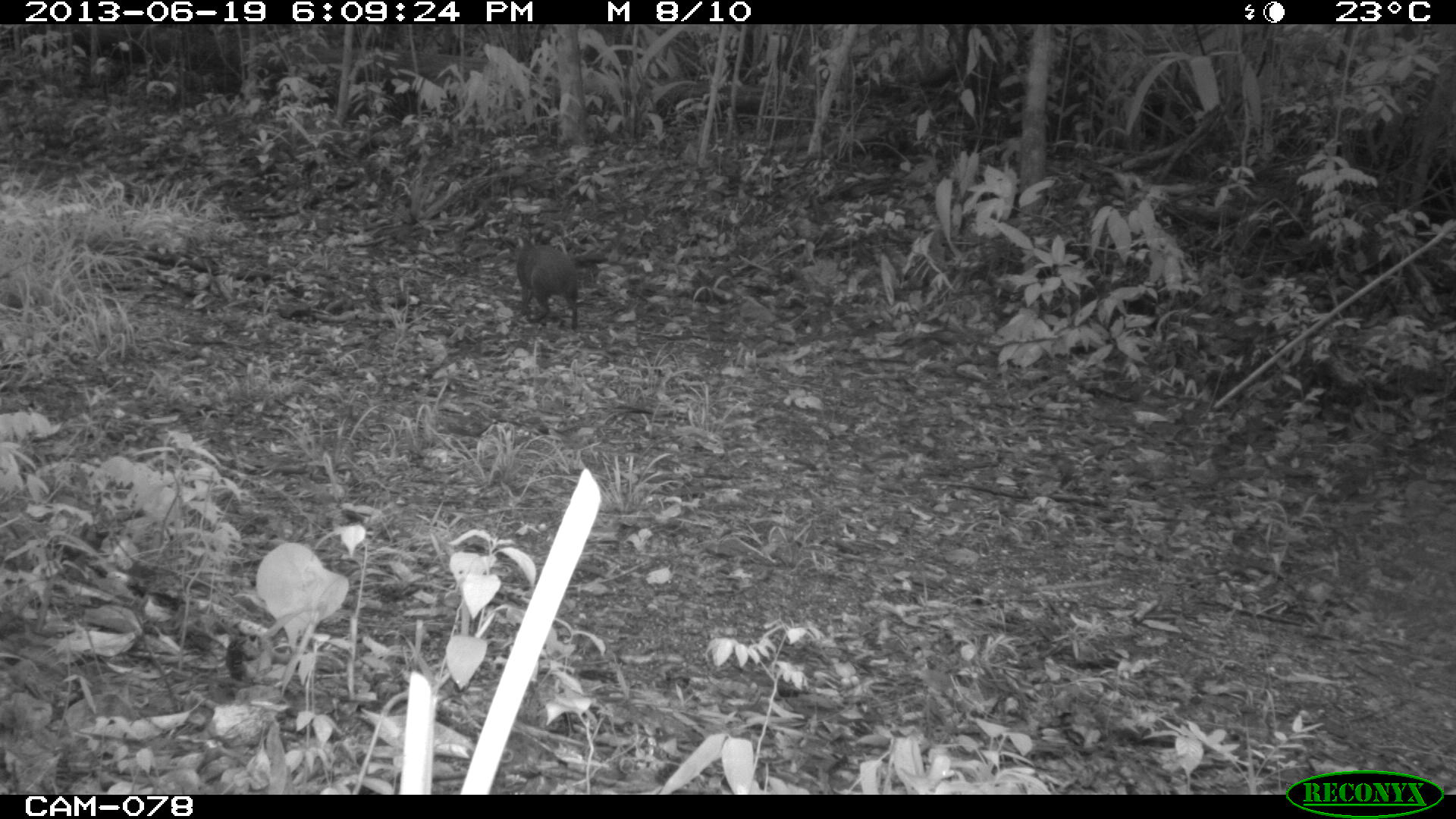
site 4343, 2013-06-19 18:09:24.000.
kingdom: Animalia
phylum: Chordata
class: Mammalia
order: Rodentia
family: Dasyproctidae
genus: Dasyprocta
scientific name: Dasyprocta punctata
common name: central american agouti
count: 1